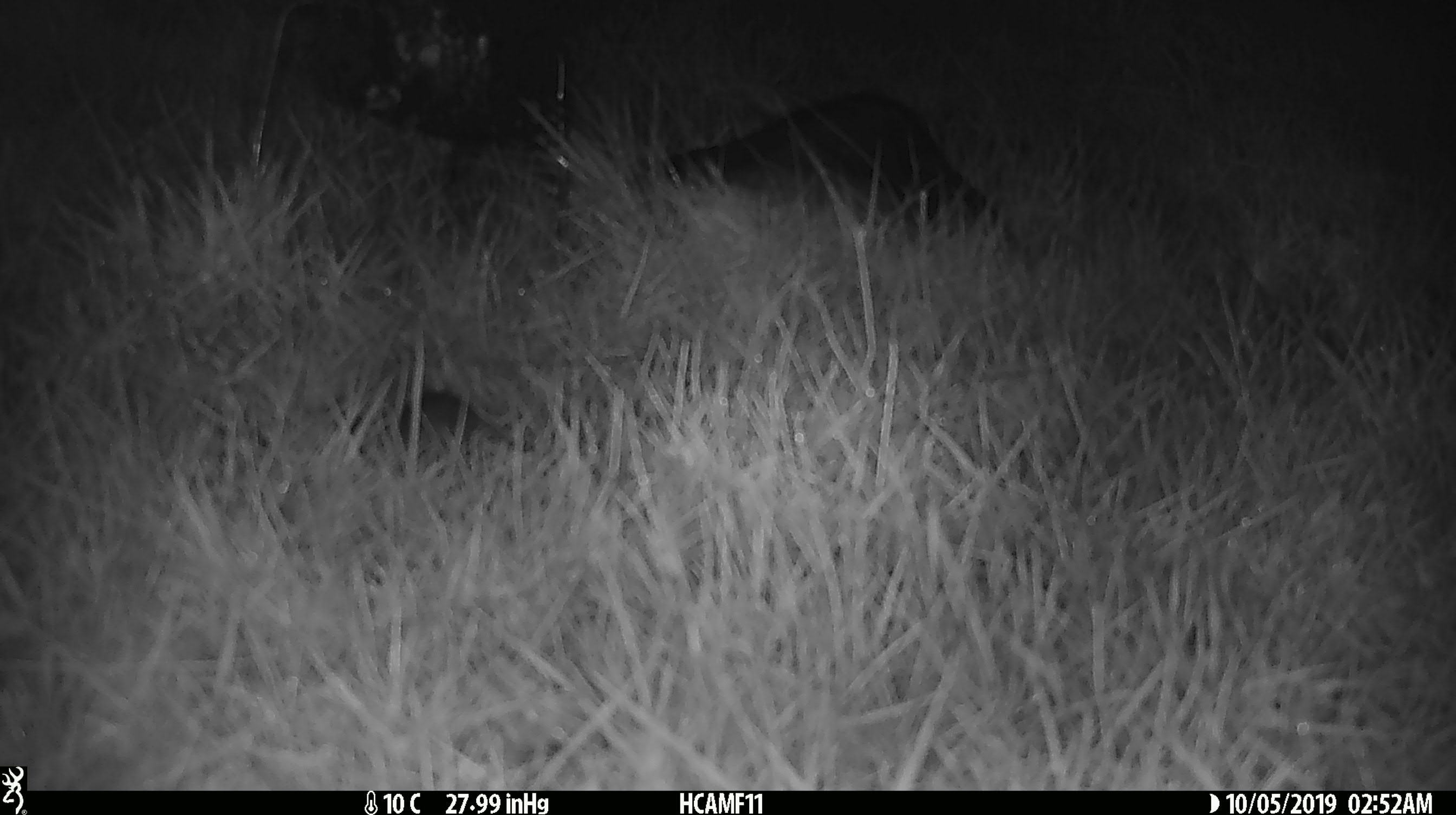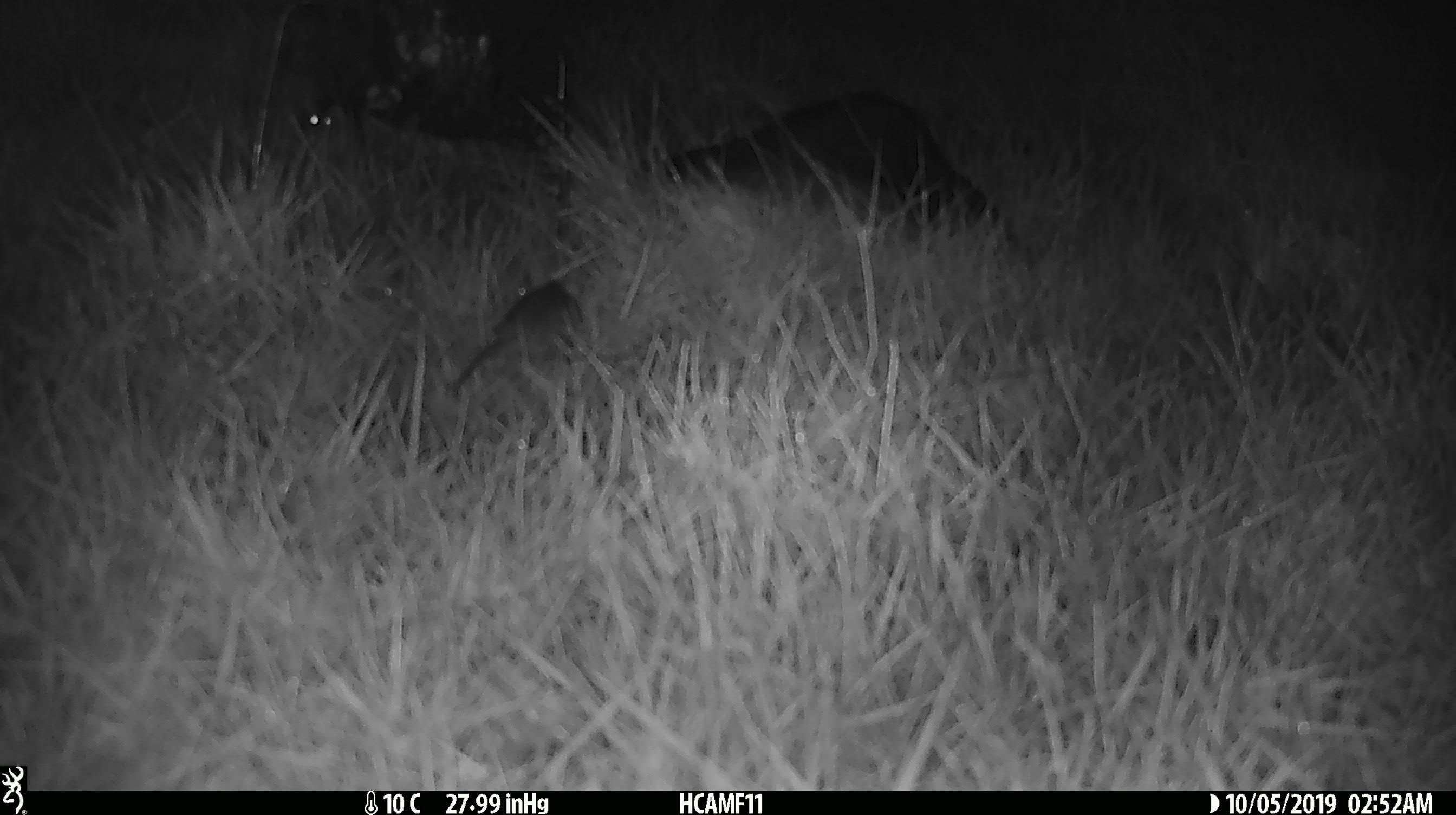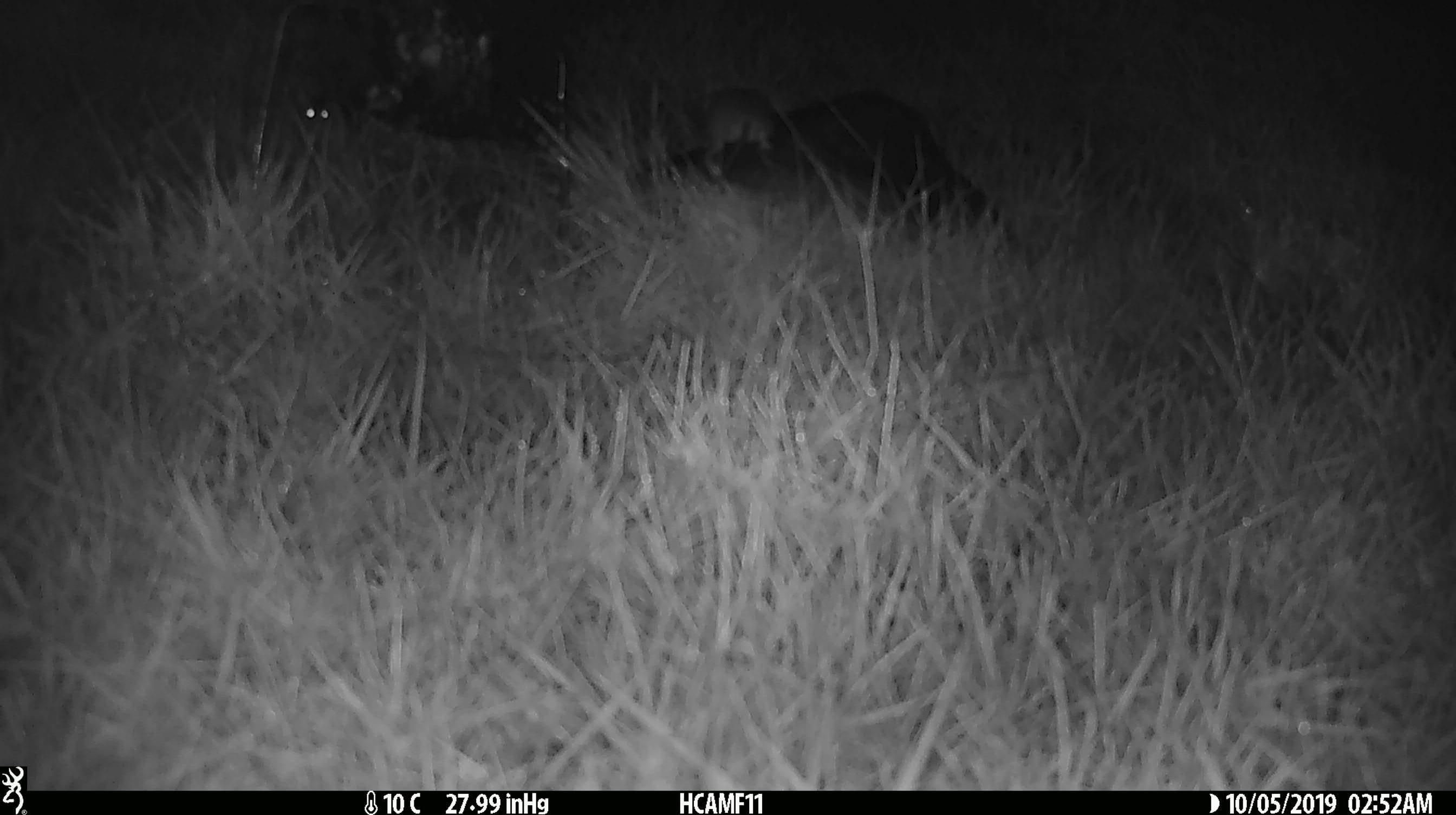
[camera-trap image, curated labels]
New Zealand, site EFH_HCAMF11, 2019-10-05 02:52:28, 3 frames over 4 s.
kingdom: Animalia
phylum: Chordata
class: Mammalia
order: Rodentia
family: Muridae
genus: Mus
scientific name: Mus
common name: mouse